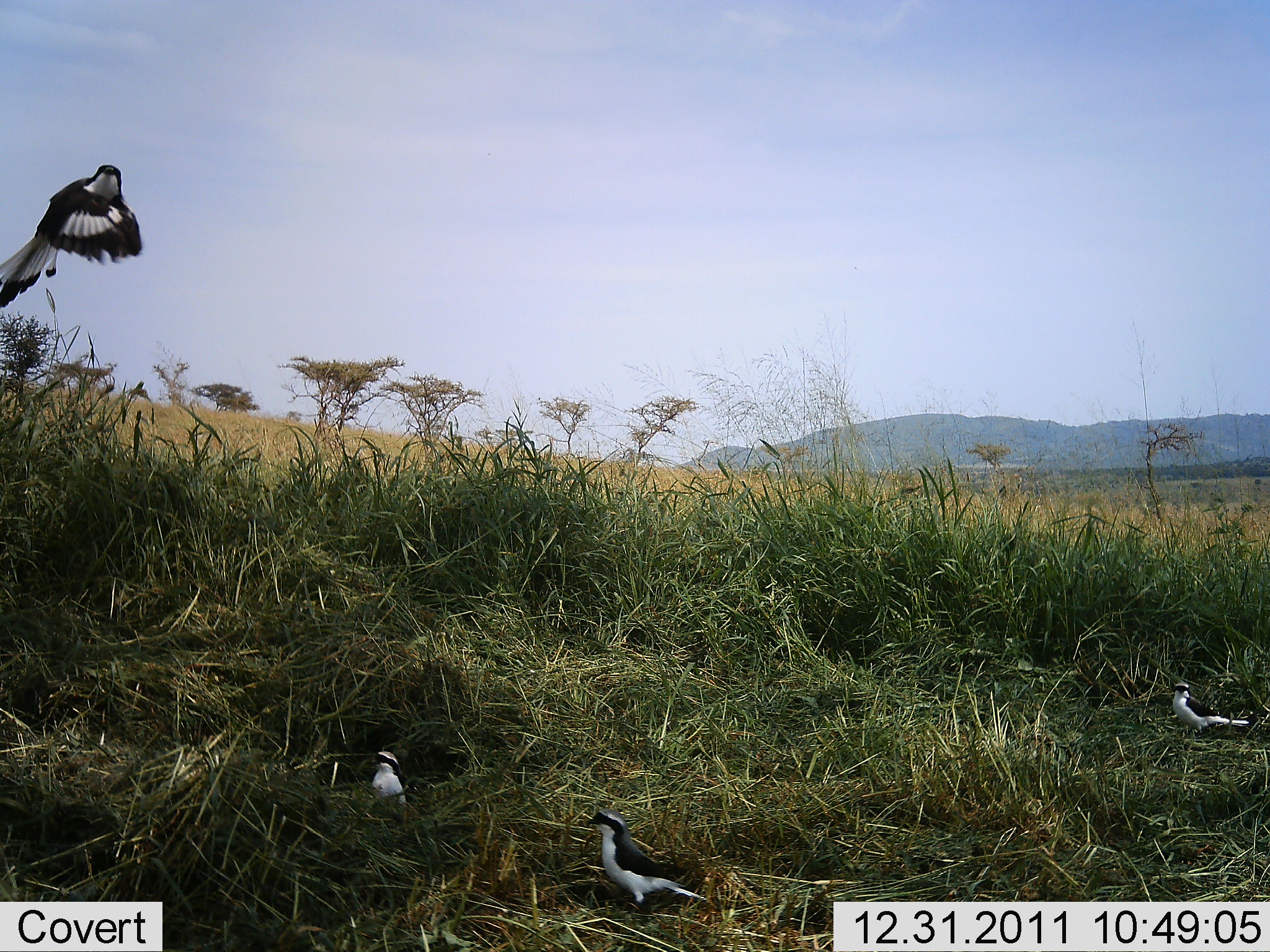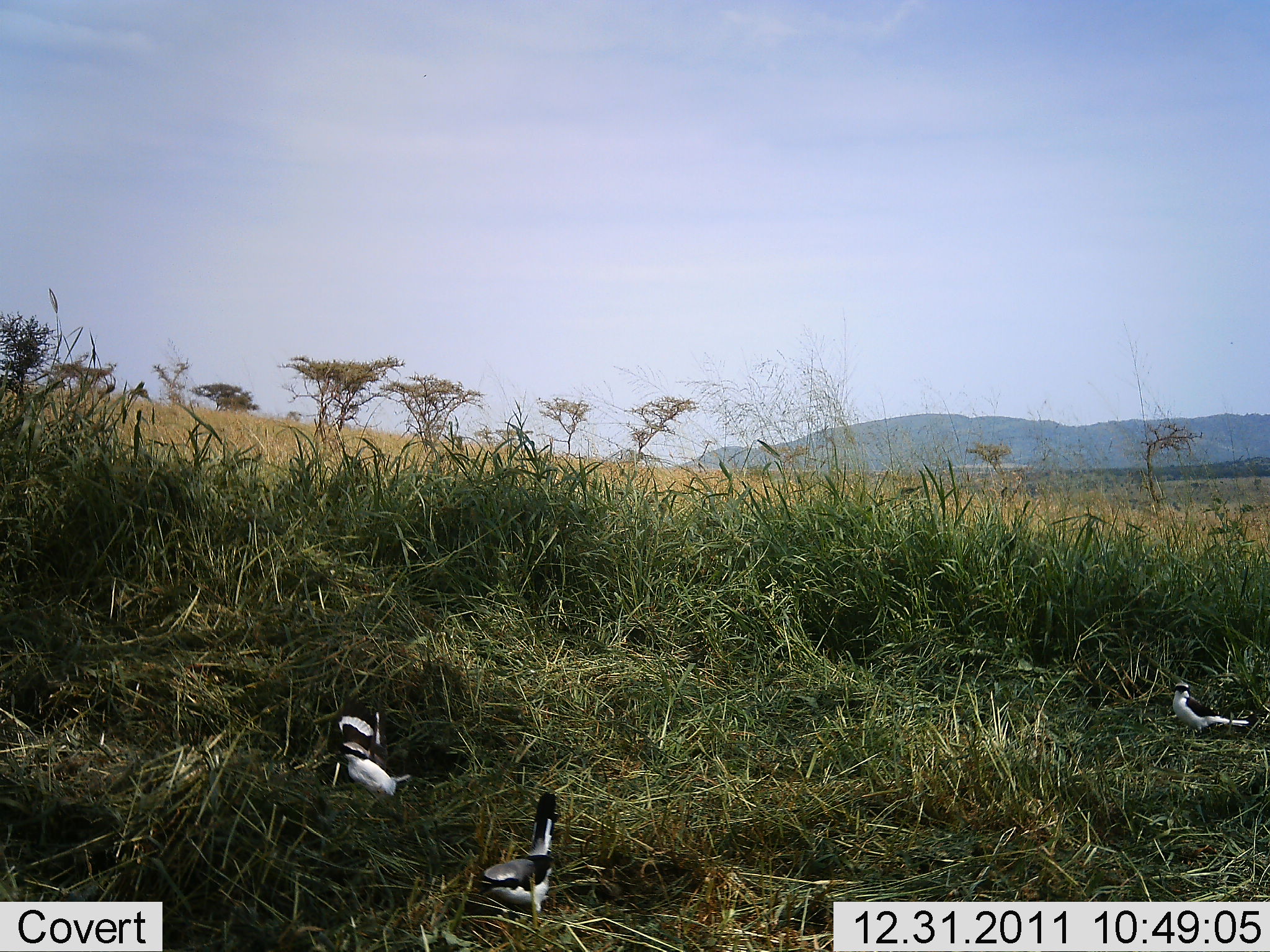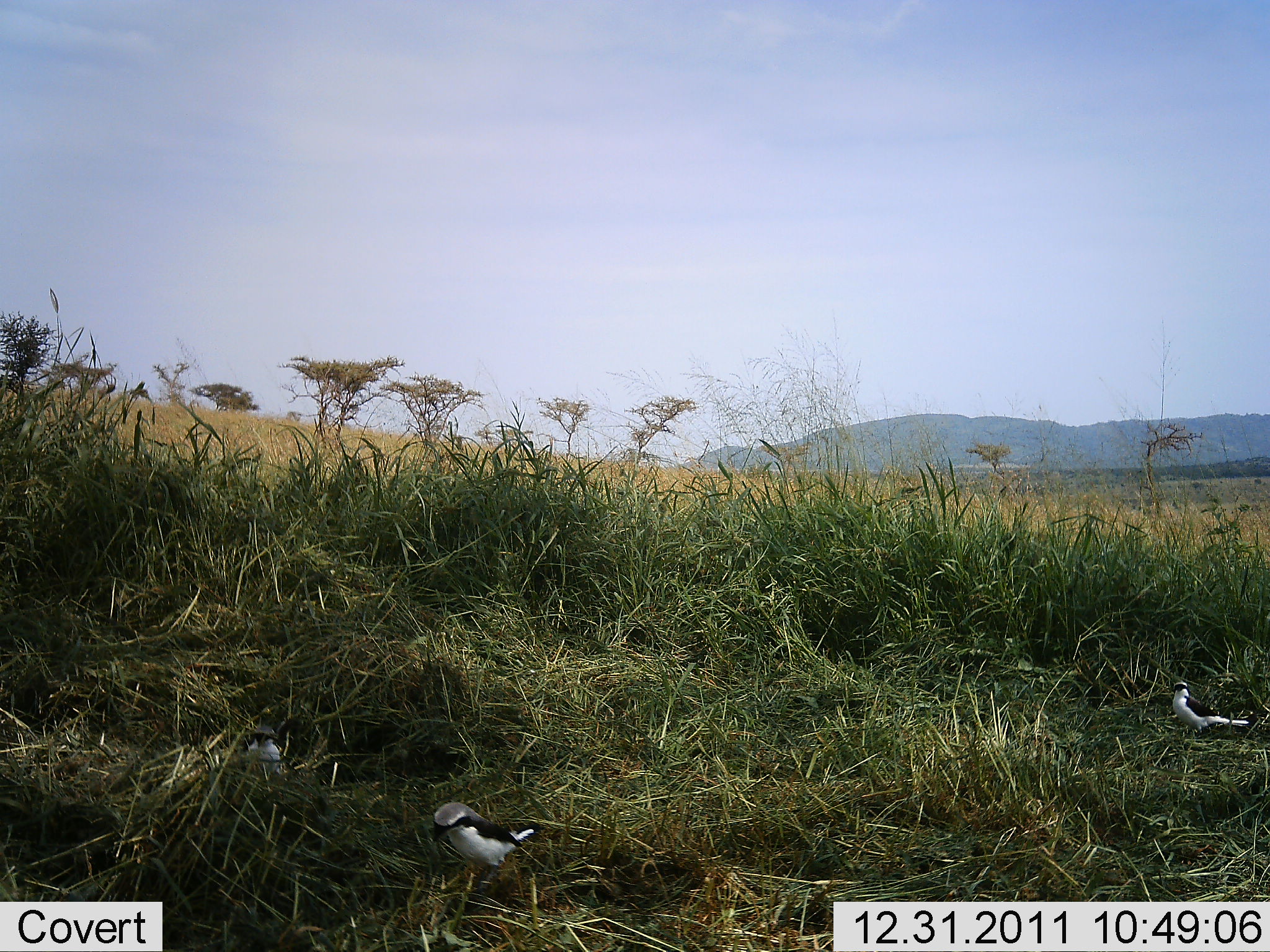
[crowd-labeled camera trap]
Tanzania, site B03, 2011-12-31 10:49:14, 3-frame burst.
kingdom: Animalia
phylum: Chordata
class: Aves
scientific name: Aves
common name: bird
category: otherbird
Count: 4.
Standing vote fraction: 63%.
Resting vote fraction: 19%.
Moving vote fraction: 93%.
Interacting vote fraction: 4%.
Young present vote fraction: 0%.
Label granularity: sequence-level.